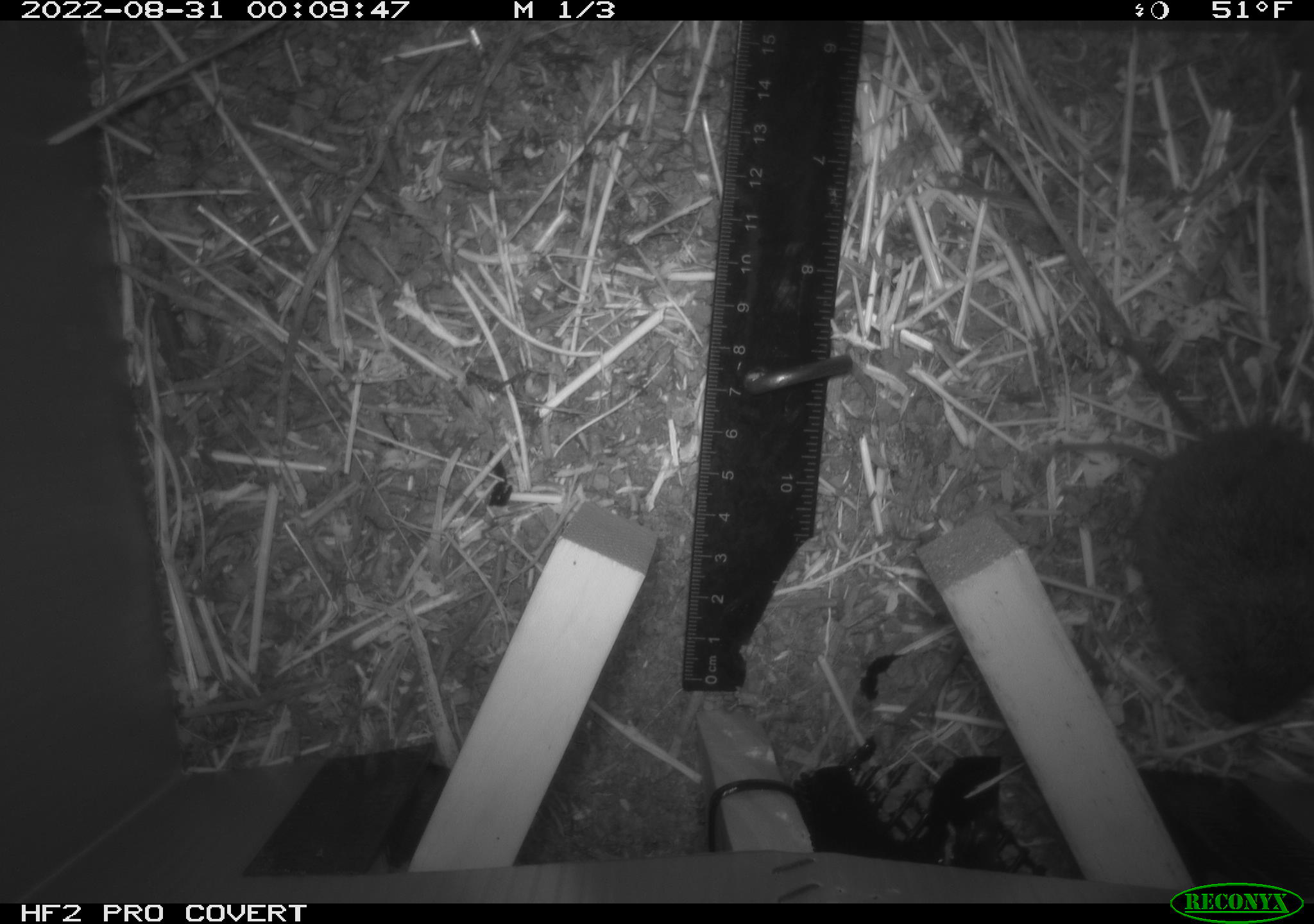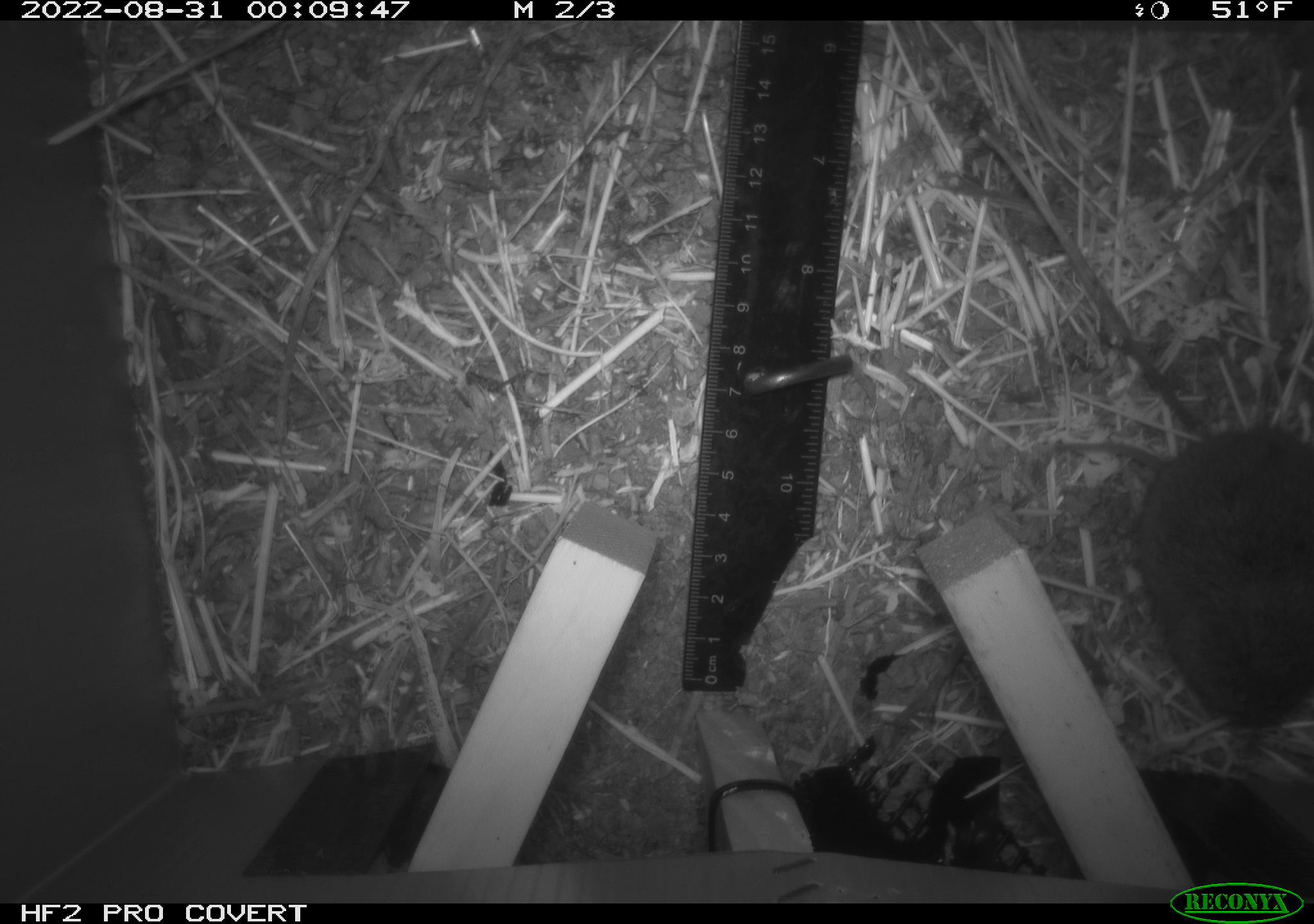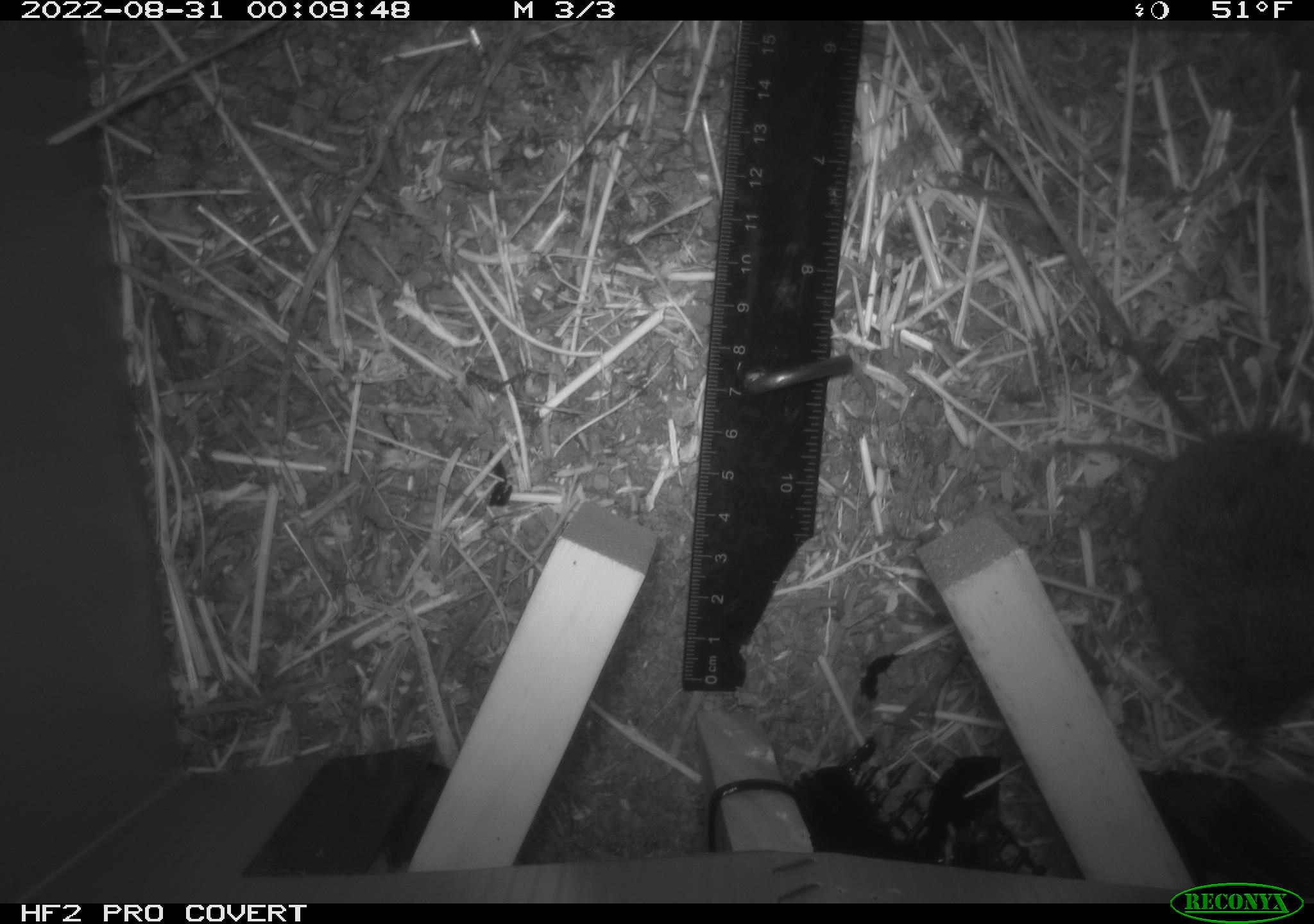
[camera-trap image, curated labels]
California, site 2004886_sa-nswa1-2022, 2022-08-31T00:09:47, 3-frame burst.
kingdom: Animalia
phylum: Chordata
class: Mammalia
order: Rodentia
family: Cricetidae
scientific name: Cricetidae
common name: hamsters, voles, lemmings, and allies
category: cricetidae family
Cricetidae family (hamsters, voles, lemmings, and allies) (Cricetidae).